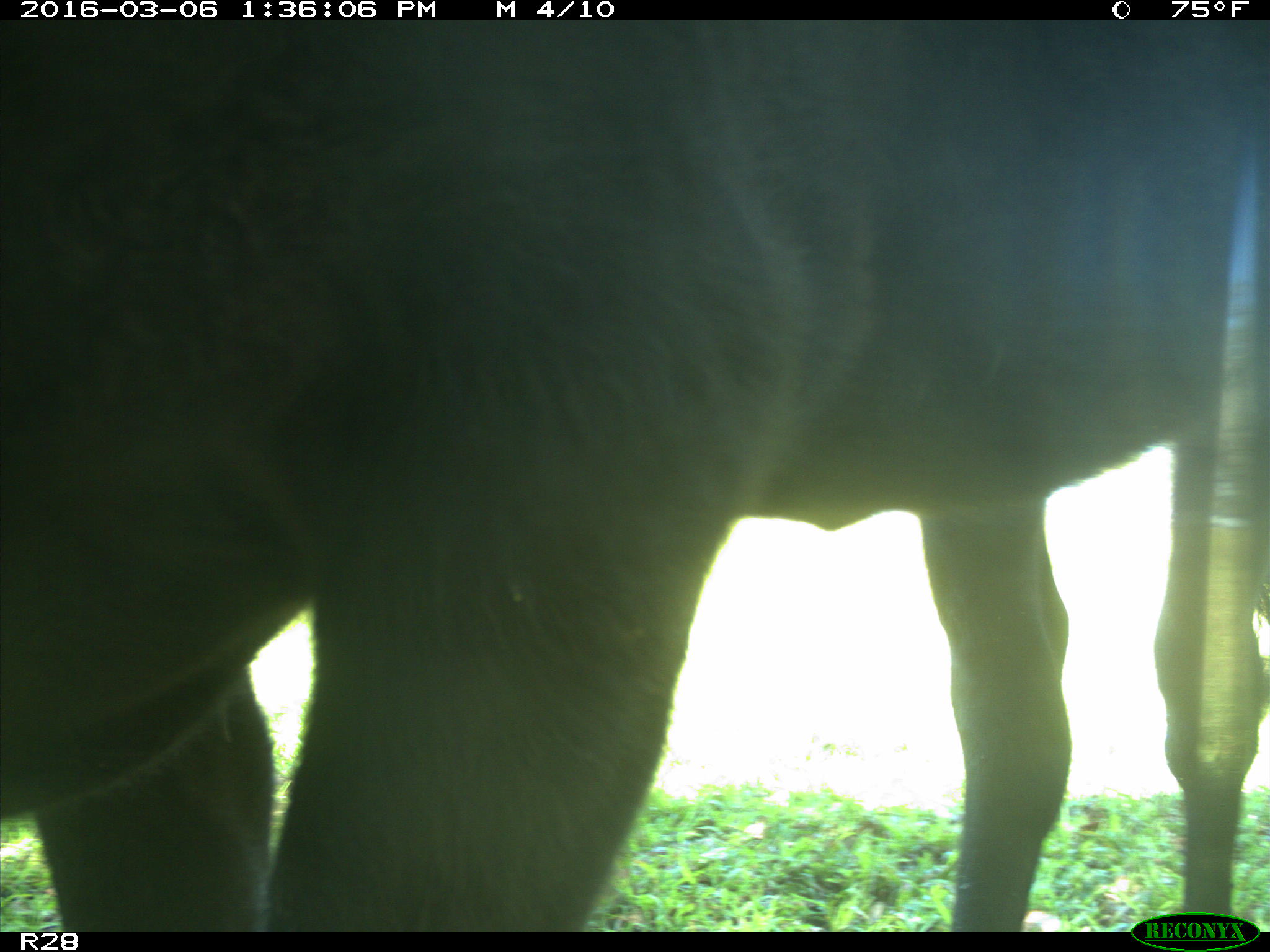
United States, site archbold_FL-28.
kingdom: Animalia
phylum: Chordata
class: Mammalia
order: Artiodactyla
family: Bovidae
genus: Bos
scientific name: Bos taurus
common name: domestic cow